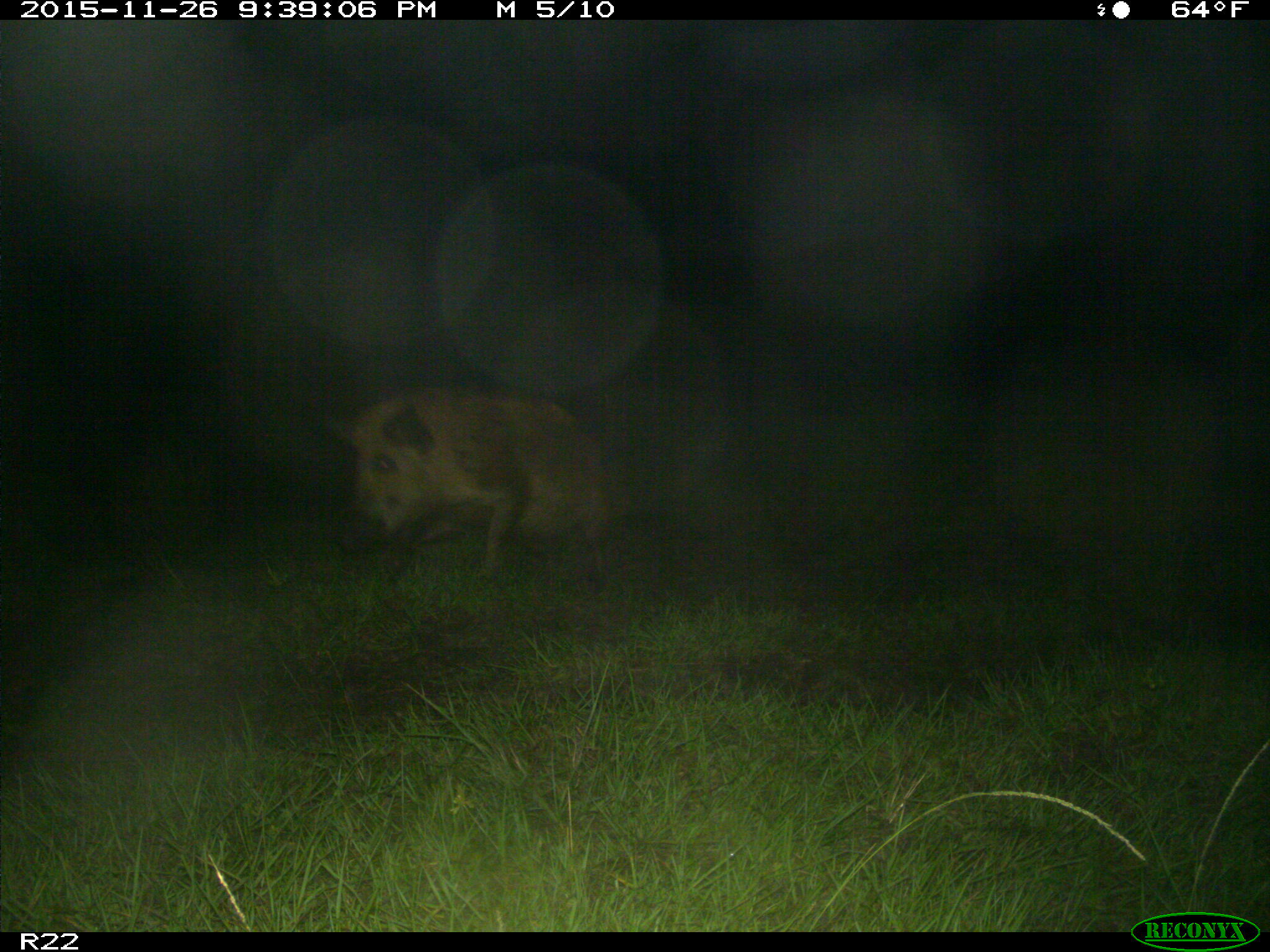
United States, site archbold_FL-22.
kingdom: Animalia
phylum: Chordata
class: Mammalia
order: Artiodactyla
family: Suidae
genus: Sus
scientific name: Sus scrofa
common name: wild boar